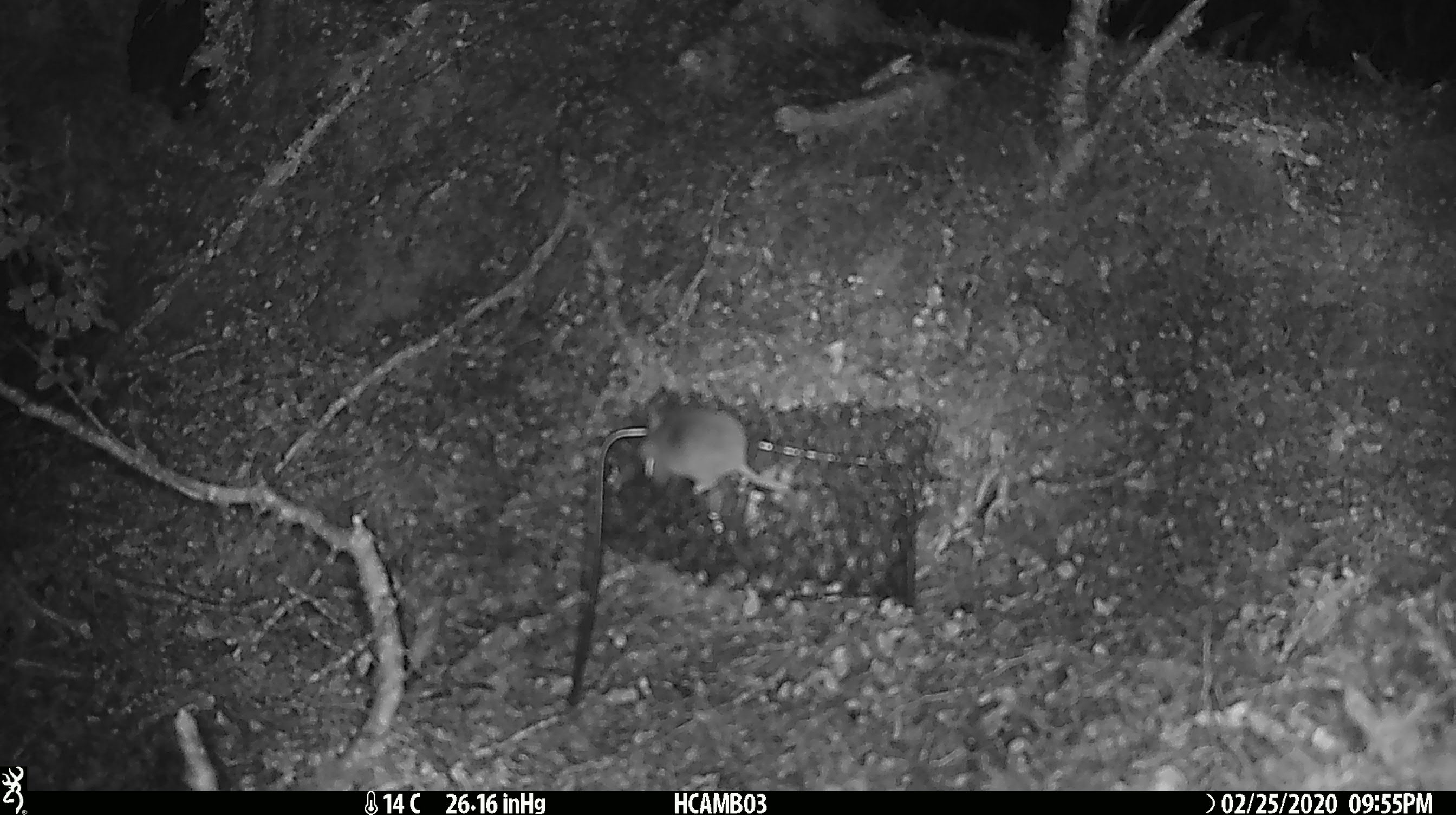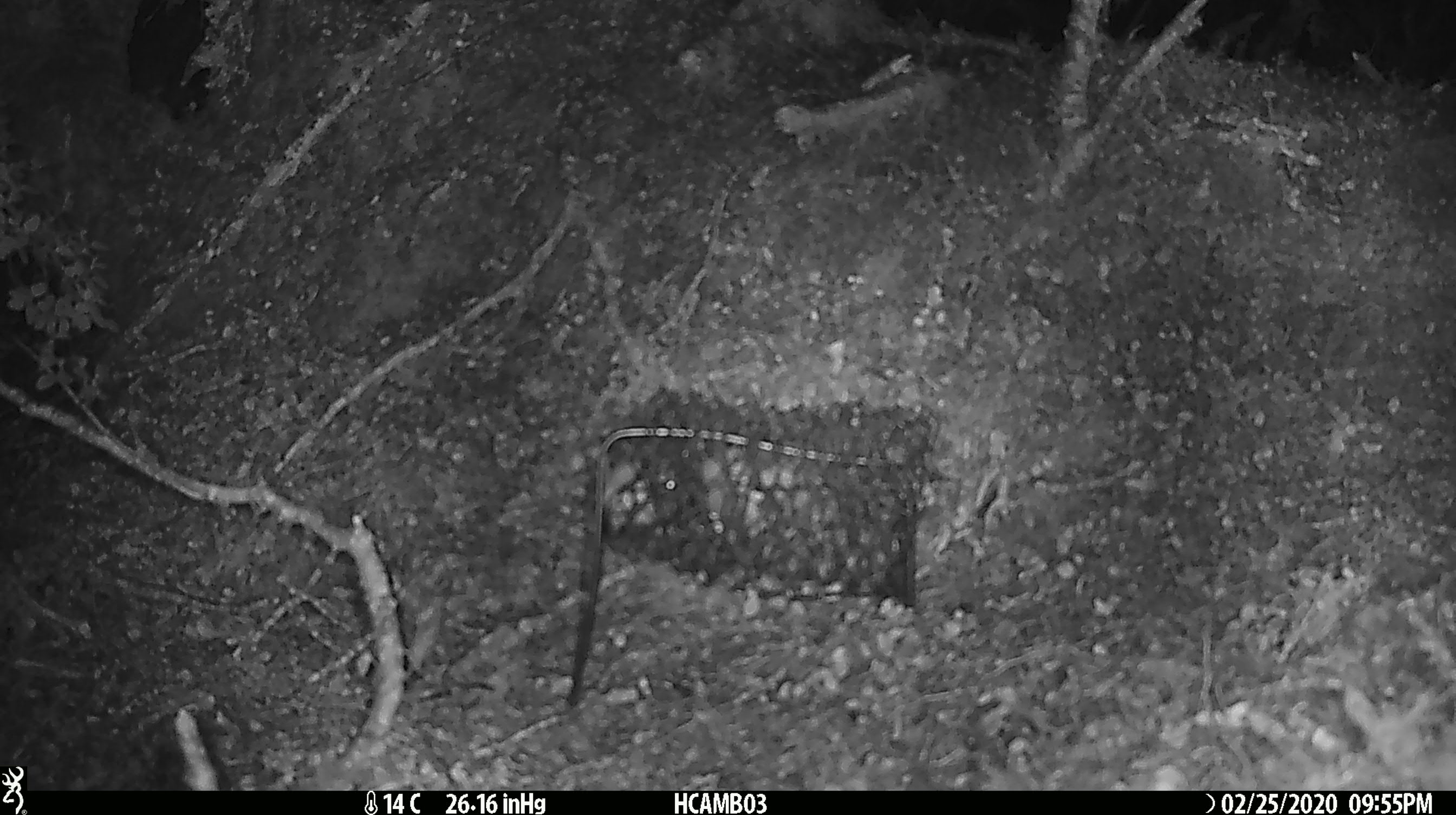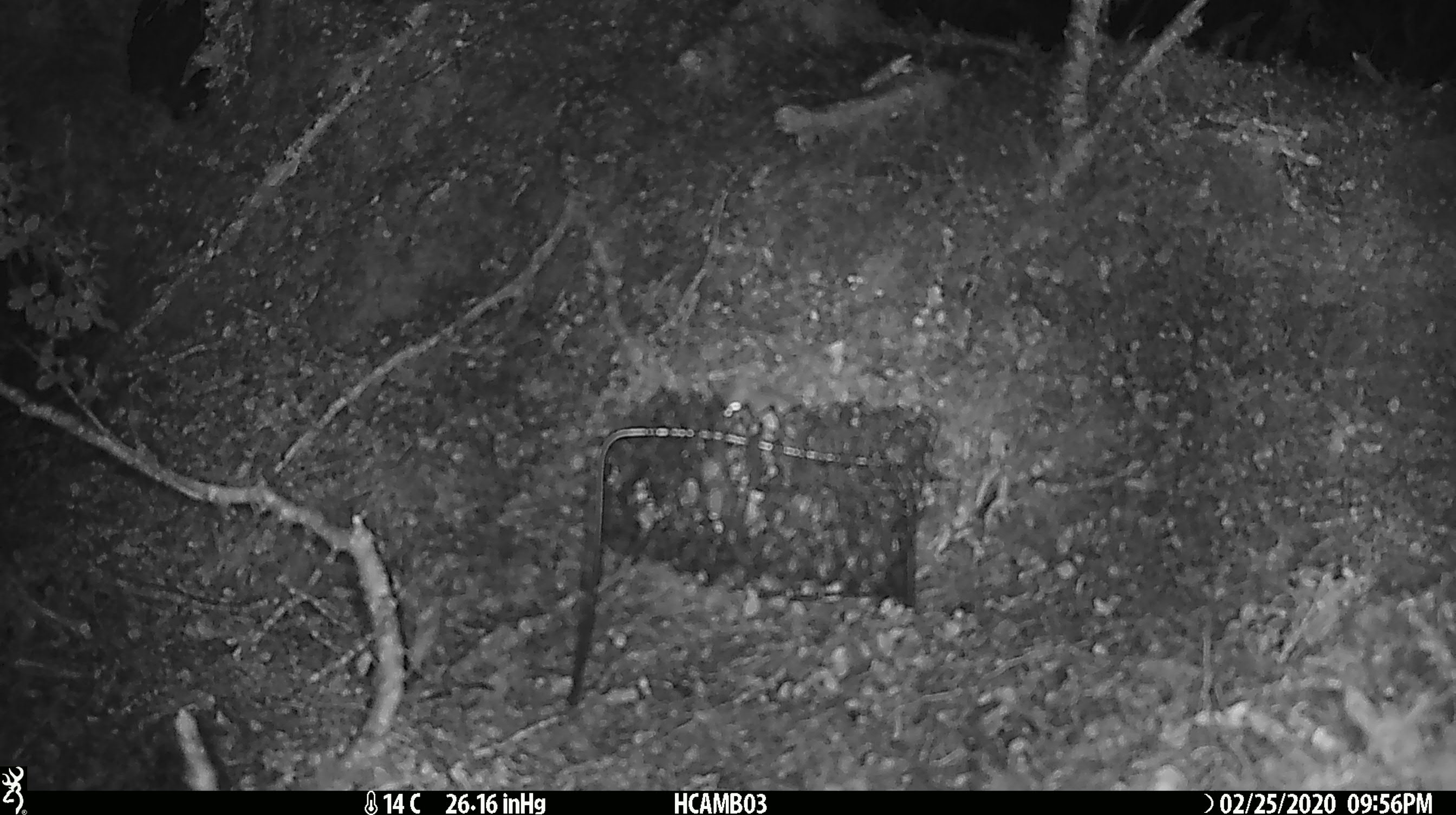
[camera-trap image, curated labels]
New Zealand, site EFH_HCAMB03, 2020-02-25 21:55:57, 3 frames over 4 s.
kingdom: Animalia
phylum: Chordata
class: Mammalia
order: Rodentia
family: Muridae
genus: Mus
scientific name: Mus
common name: mouse